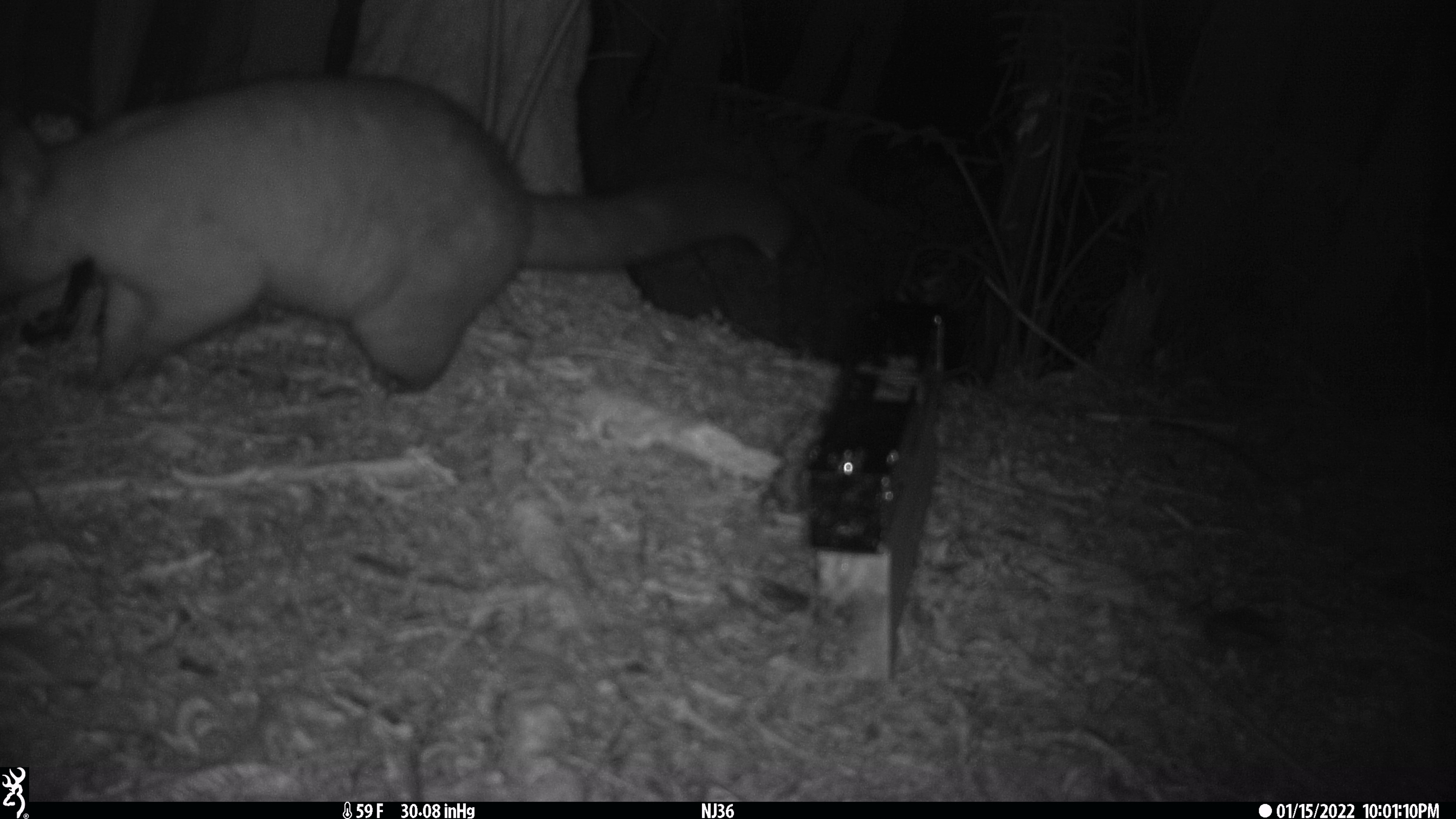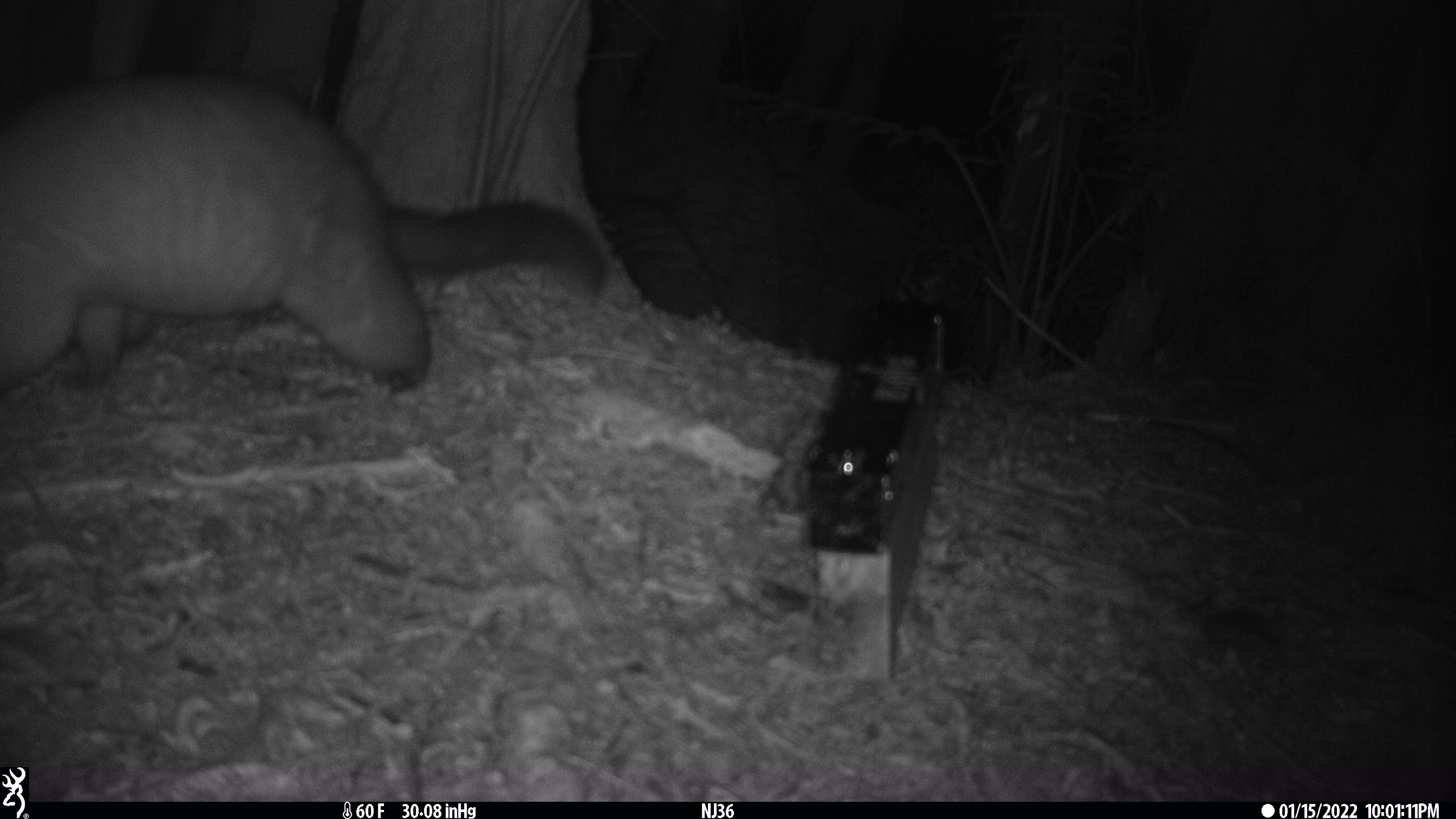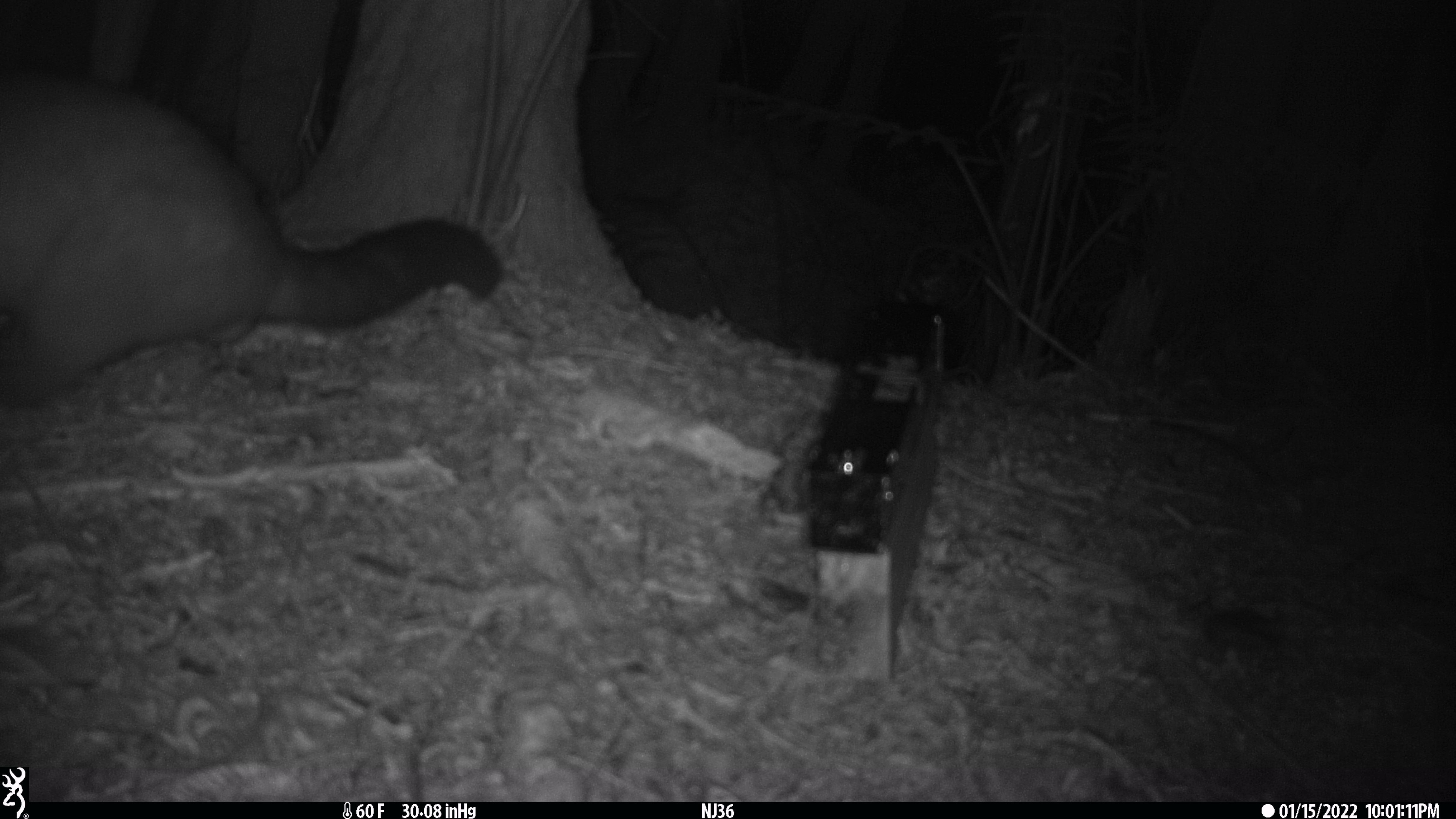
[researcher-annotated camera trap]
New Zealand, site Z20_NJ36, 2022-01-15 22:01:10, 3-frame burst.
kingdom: Animalia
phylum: Chordata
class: Mammalia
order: Diprotodontia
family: Phalangeridae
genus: Trichosurus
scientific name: Trichosurus vulpecula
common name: common brushtail possum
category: possum